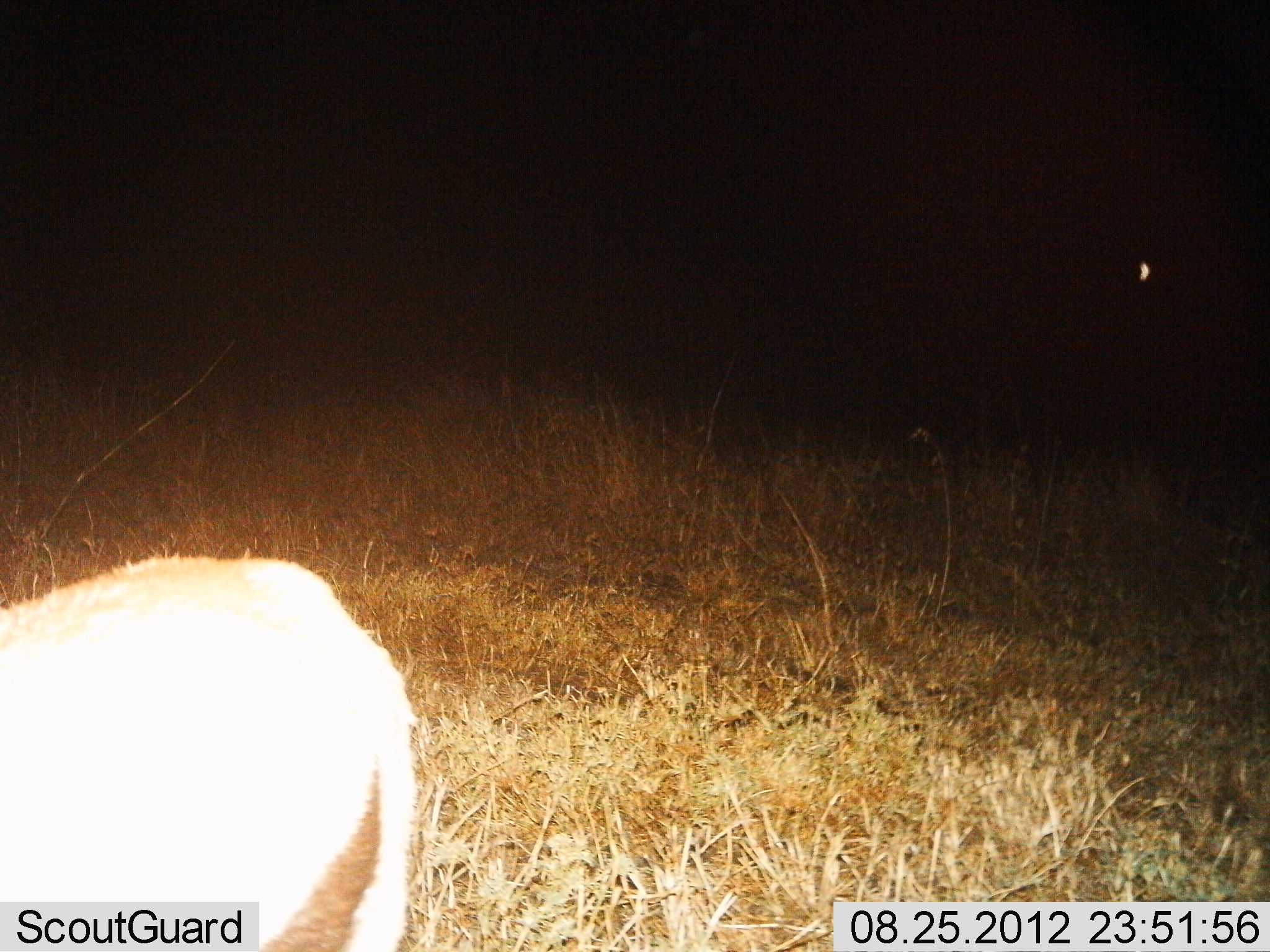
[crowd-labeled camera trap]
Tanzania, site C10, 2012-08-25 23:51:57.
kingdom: Animalia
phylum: Chordata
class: Mammalia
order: Artiodactyla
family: Bovidae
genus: Eudorcas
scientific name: Eudorcas thomsonii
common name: thomson's gazelle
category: gazellethomsons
Gazellethomsons (thomson's gazelle) (Eudorcas thomsonii), count 1. Behavior (volunteer vote fractions): standing 100%, resting 0%, moving 0%, interacting 0%. Young present (vote fraction): 0%. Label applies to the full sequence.